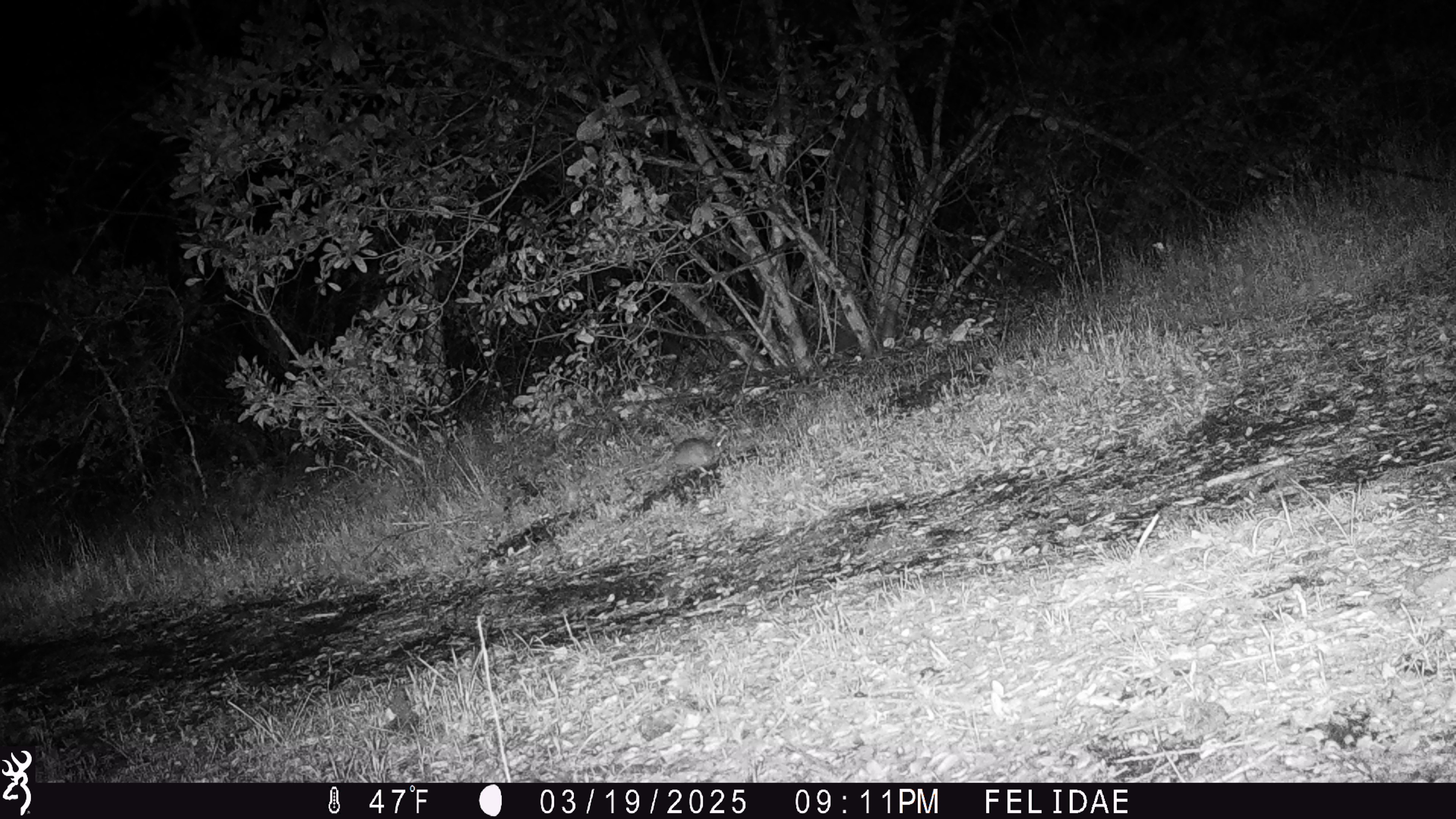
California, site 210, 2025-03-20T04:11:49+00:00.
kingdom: Animalia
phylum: Chordata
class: Mammalia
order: Rodentia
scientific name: Rodentia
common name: mouse or rat